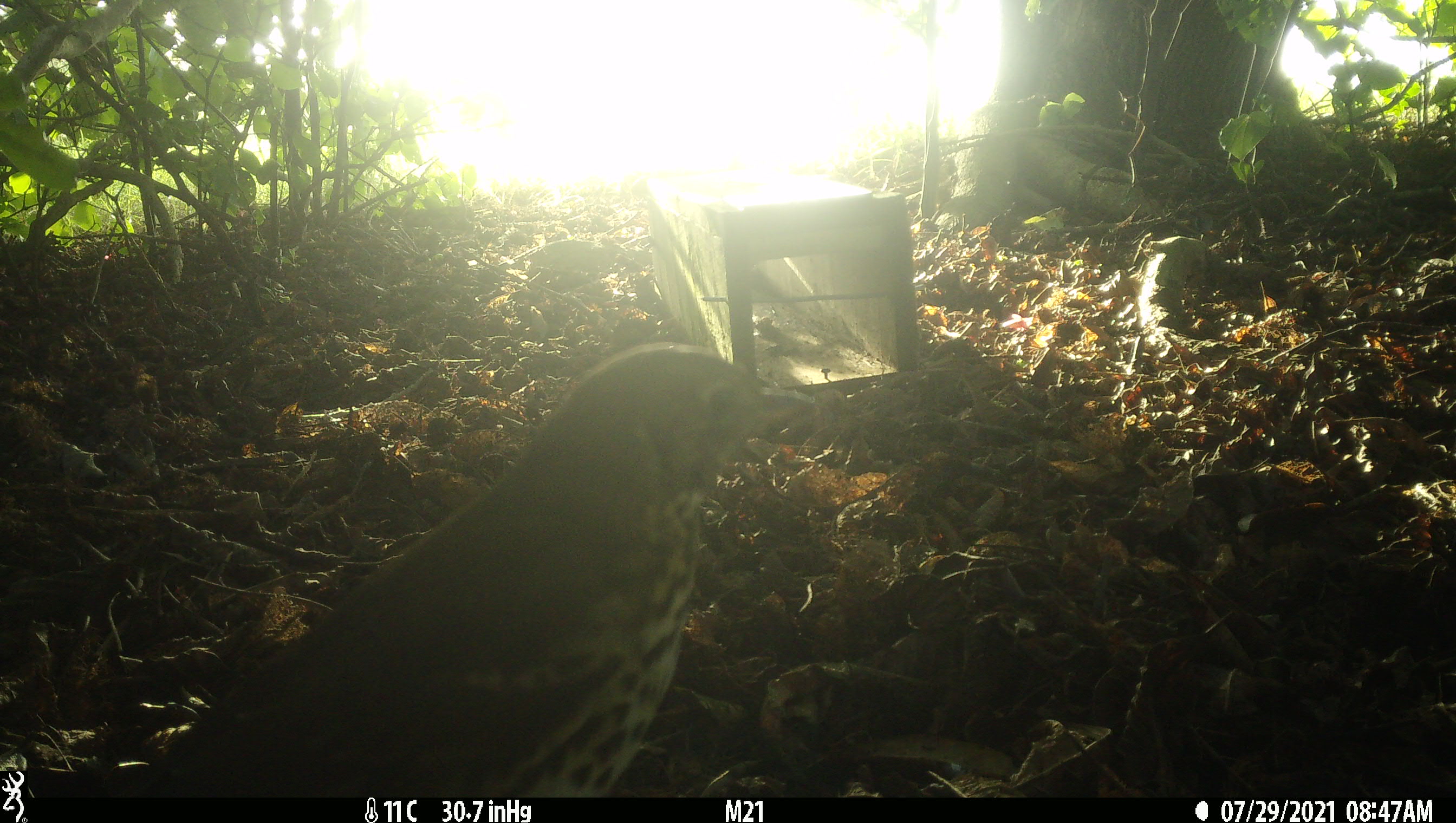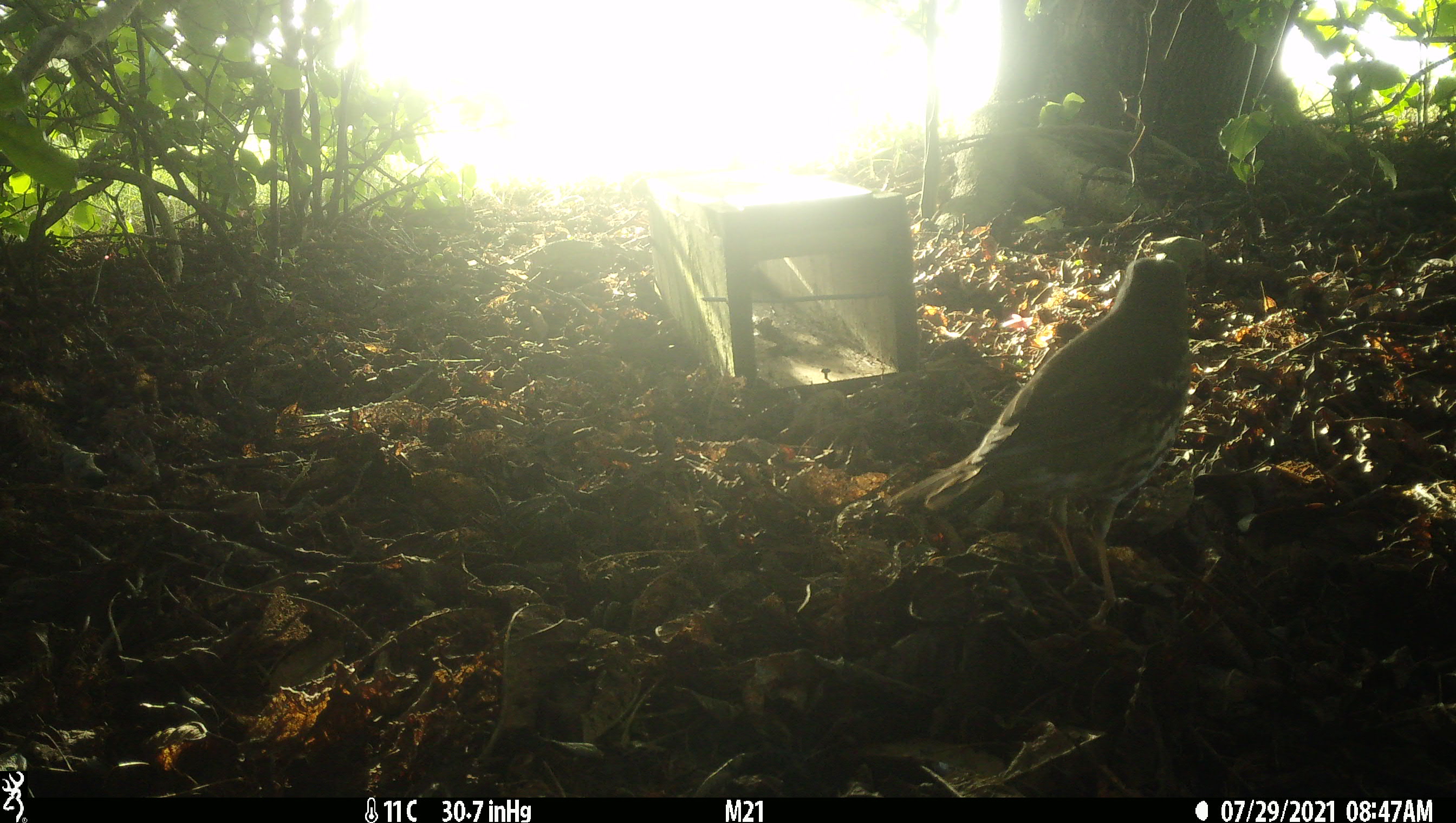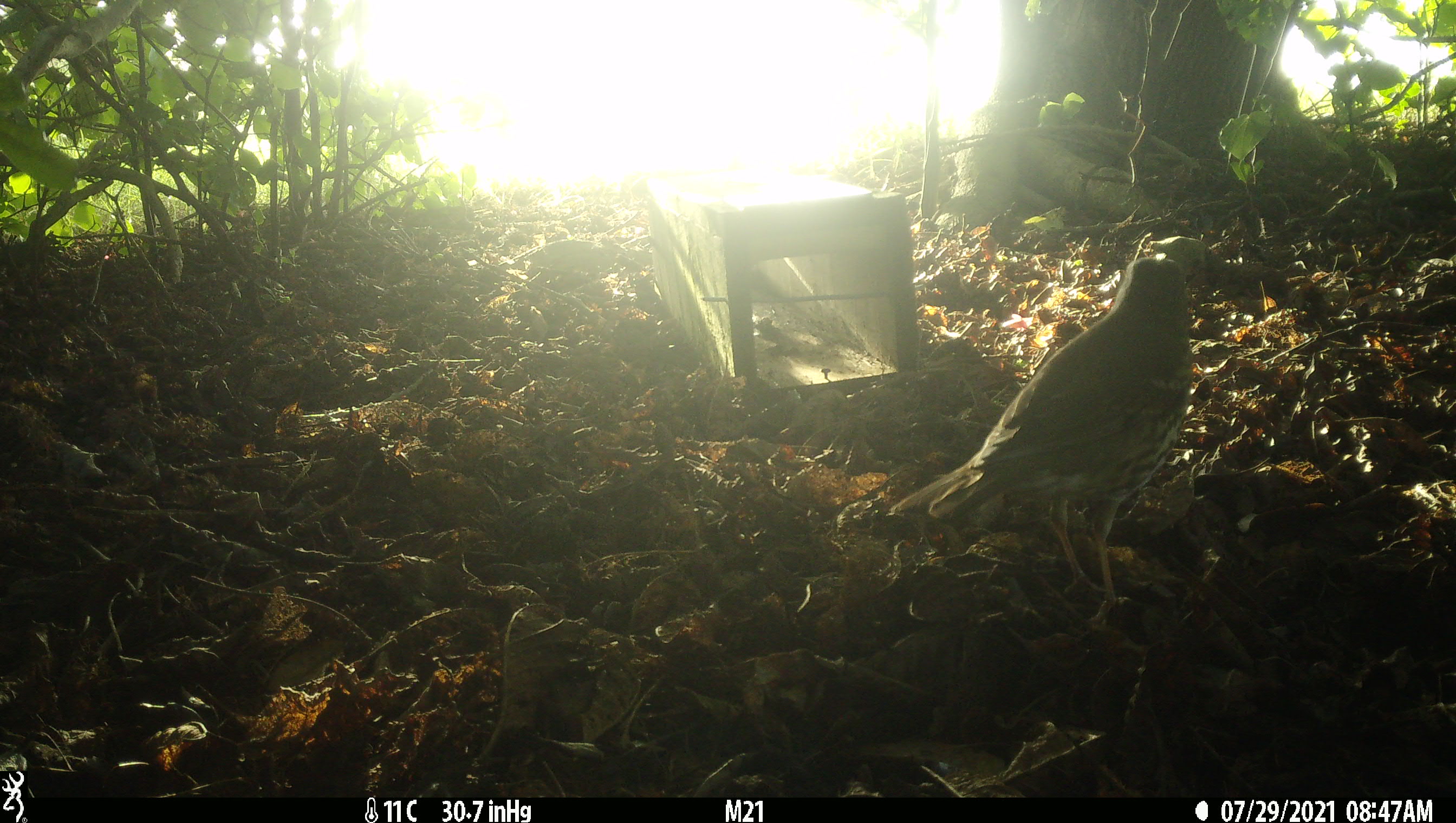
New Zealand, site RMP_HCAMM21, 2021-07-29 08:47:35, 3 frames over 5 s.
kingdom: Animalia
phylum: Chordata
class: Aves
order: Passeriformes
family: Turdidae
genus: Turdus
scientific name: Turdus philomelos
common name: song thrush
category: thrush